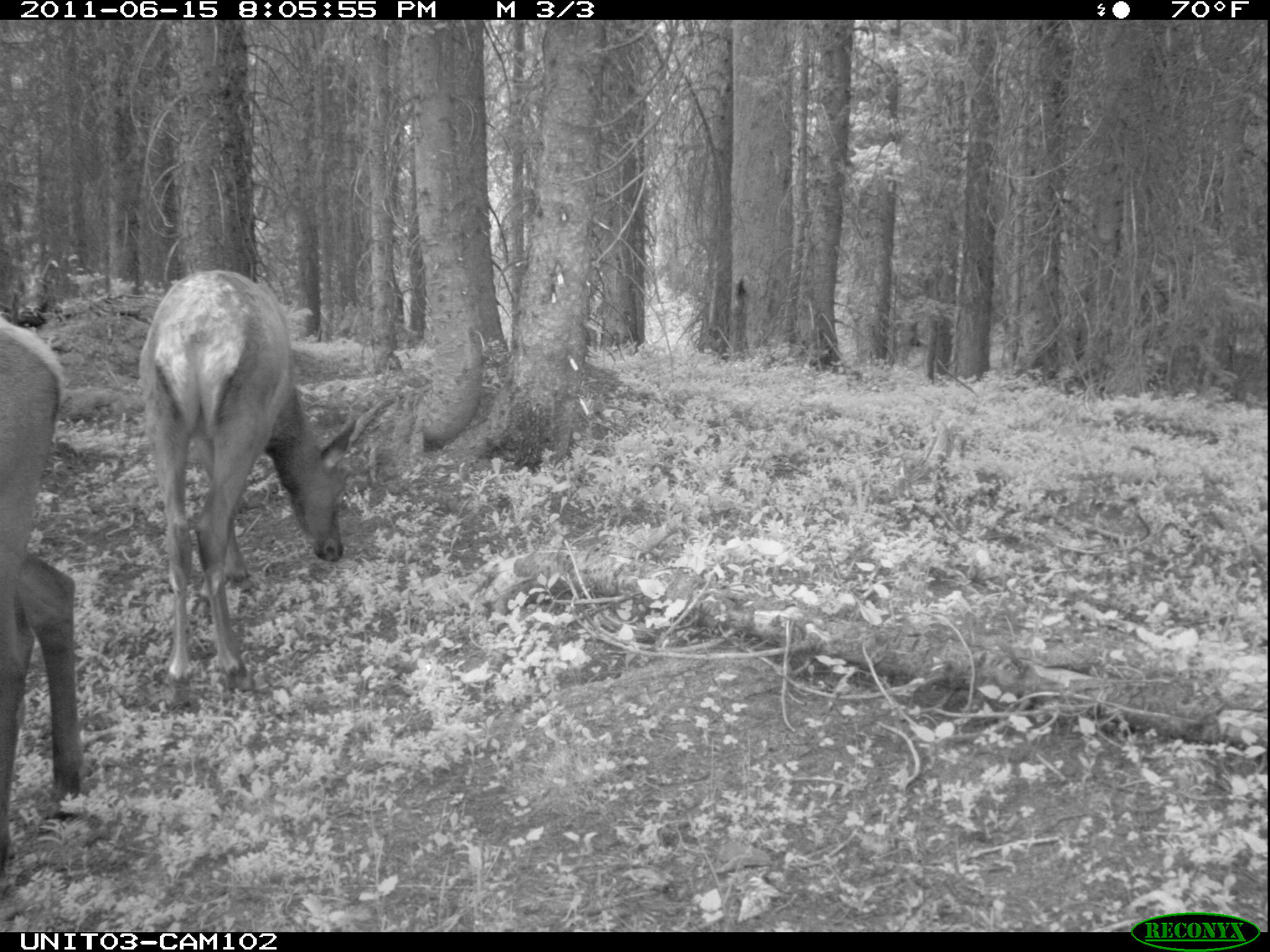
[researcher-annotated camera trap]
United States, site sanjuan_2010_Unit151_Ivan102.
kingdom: Animalia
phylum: Chordata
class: Mammalia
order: Artiodactyla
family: Cervidae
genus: Cervus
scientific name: Cervus elaphus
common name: red deer